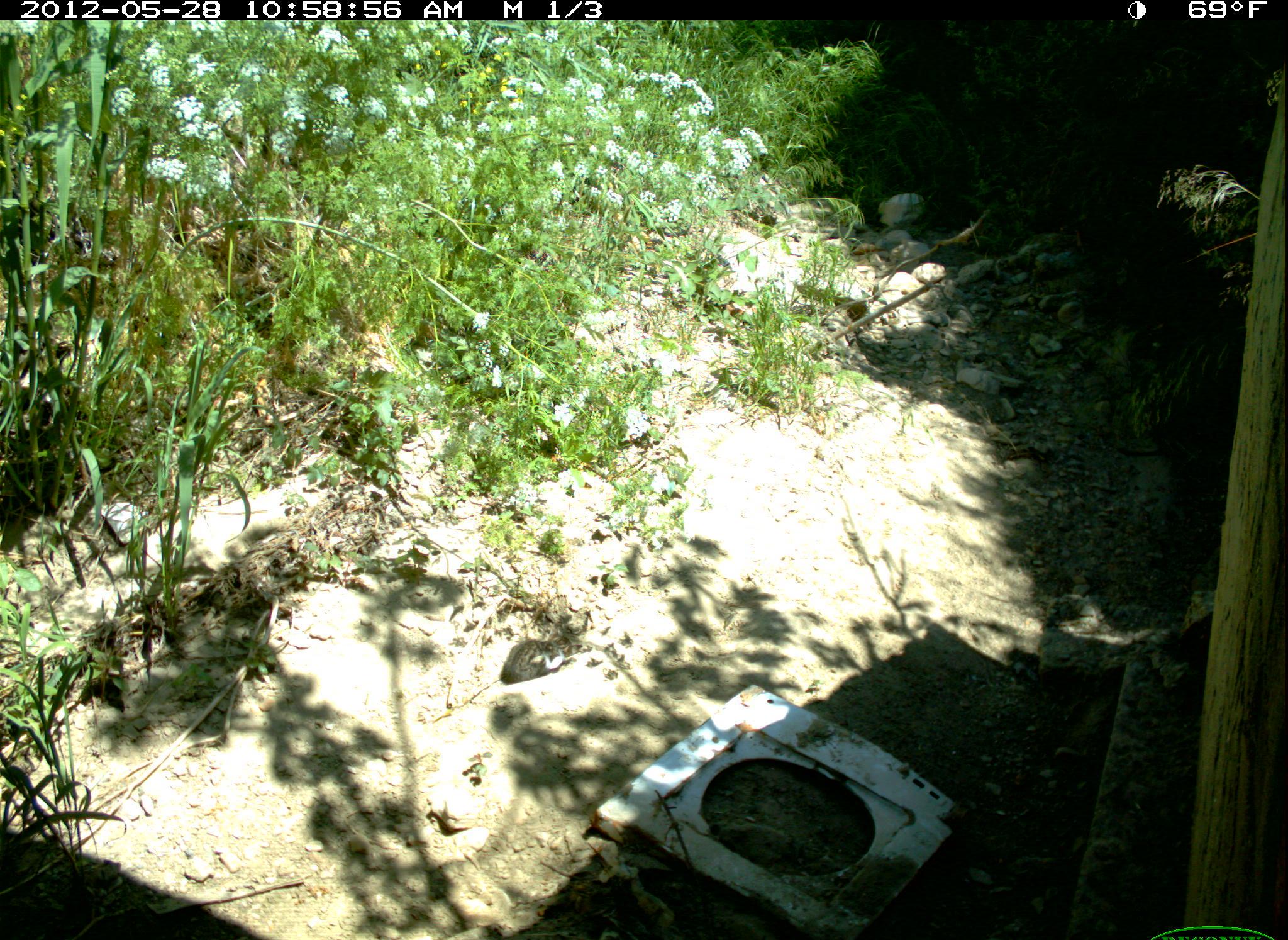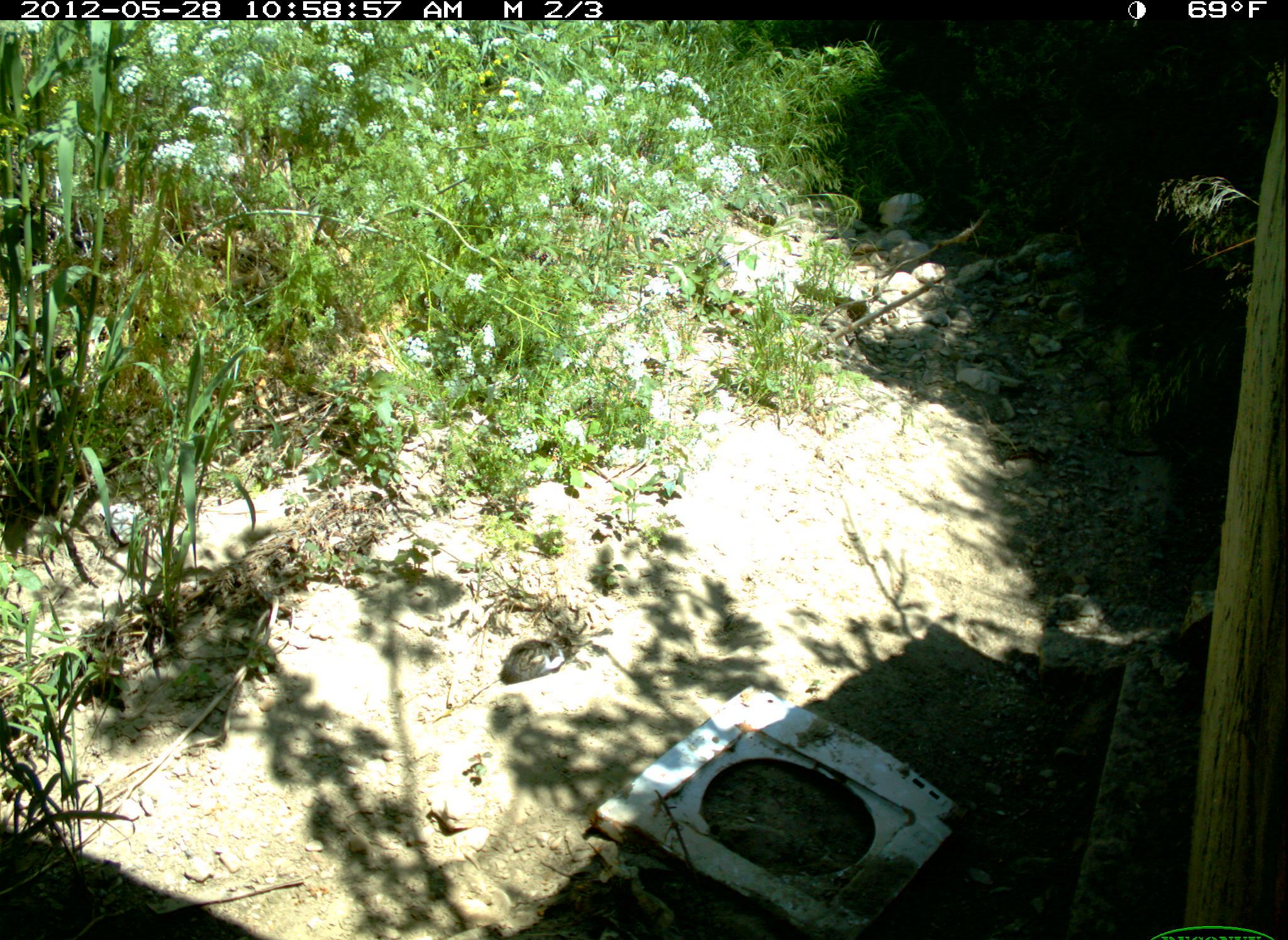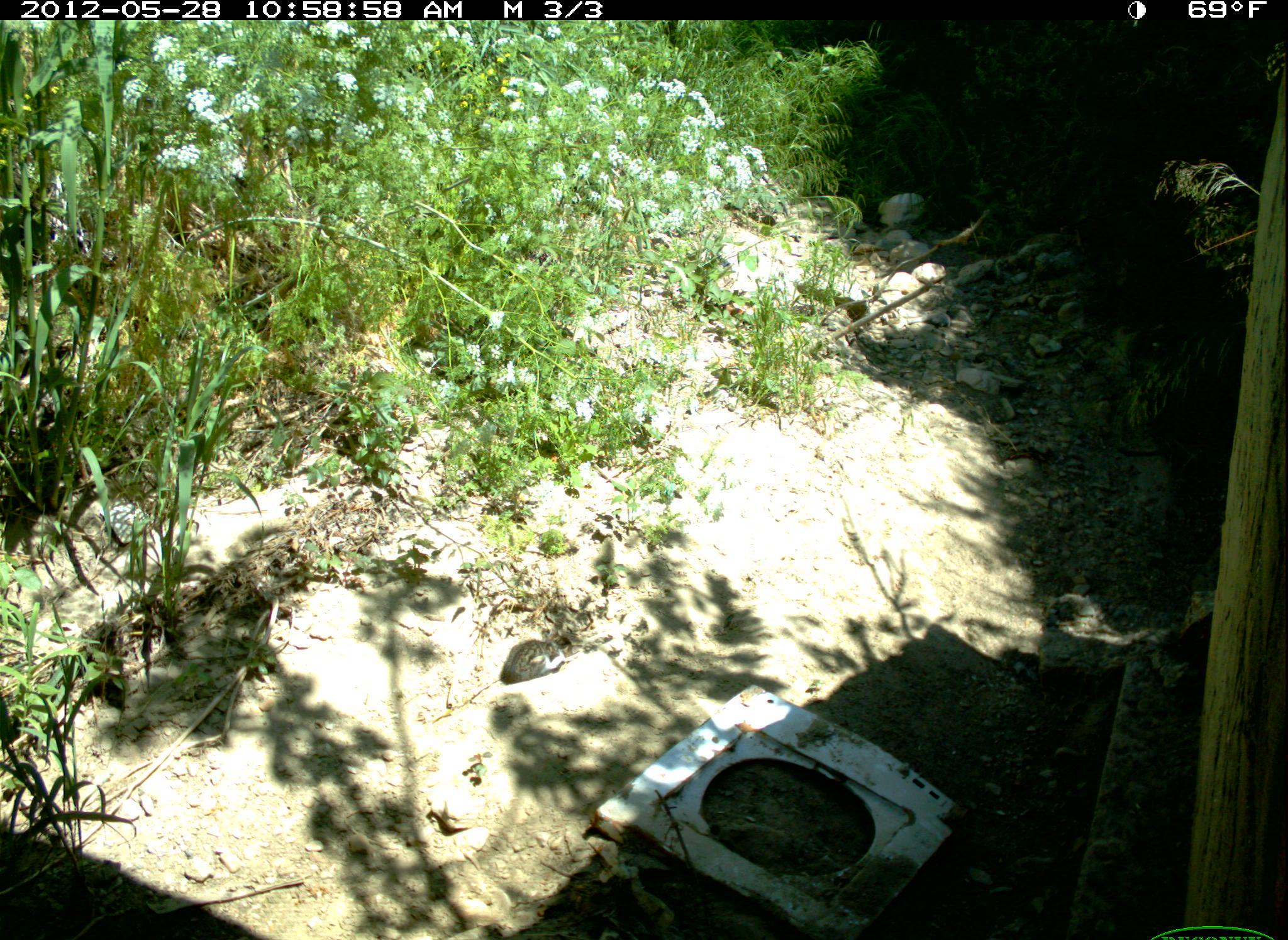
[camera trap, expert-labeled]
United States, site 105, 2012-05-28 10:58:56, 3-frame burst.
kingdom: Animalia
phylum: Chordata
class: Mammalia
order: Carnivora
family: Felidae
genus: Felis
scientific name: Felis catus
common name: cat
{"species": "cat (Felis catus)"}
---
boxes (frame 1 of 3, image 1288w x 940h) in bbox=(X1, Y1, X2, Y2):
cat: bbox=(480, 610, 612, 686)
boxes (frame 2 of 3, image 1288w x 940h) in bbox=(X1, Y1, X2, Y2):
cat: bbox=(475, 616, 598, 696)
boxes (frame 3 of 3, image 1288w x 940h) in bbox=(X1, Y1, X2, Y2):
cat: bbox=(488, 614, 613, 694)